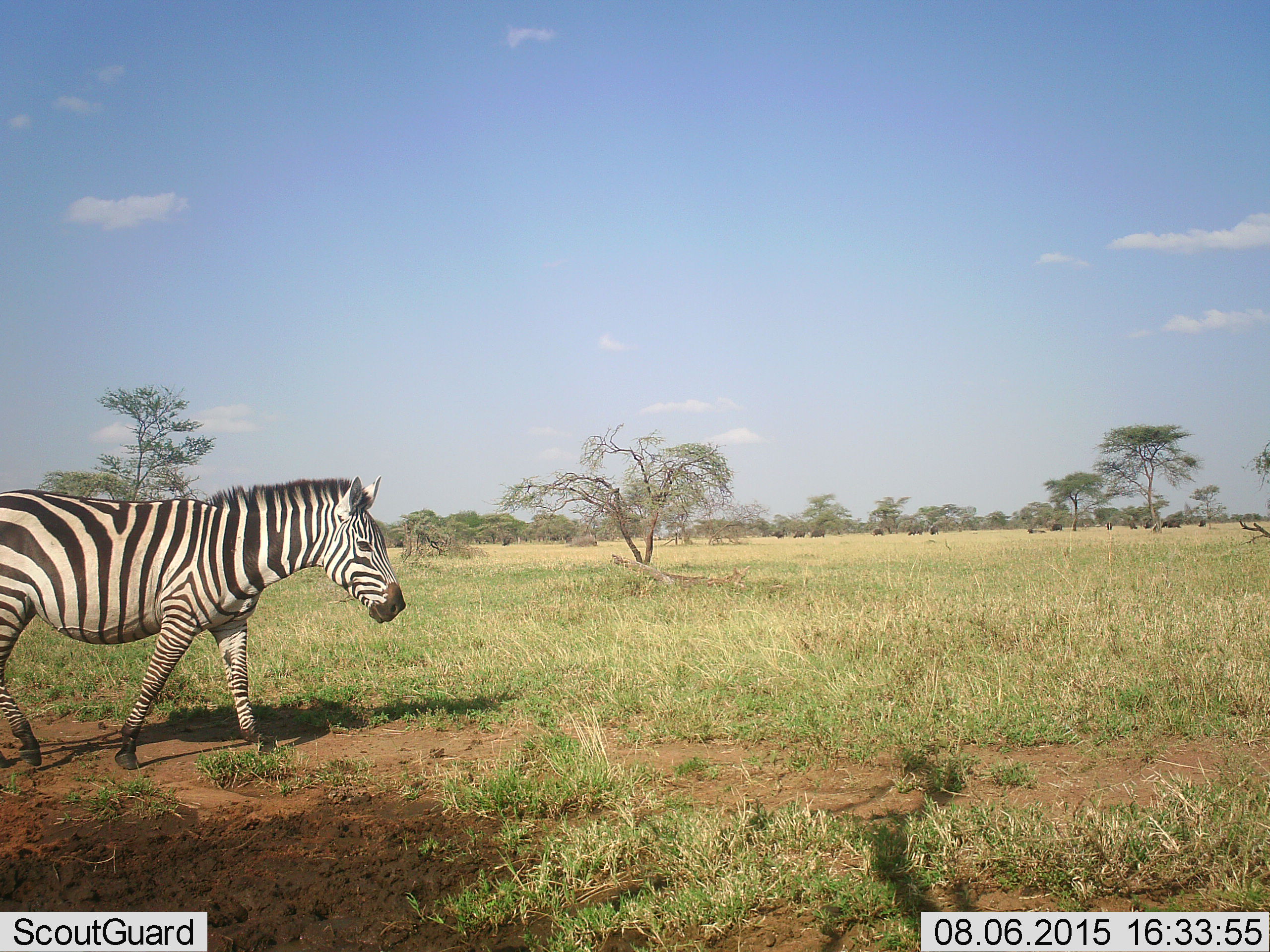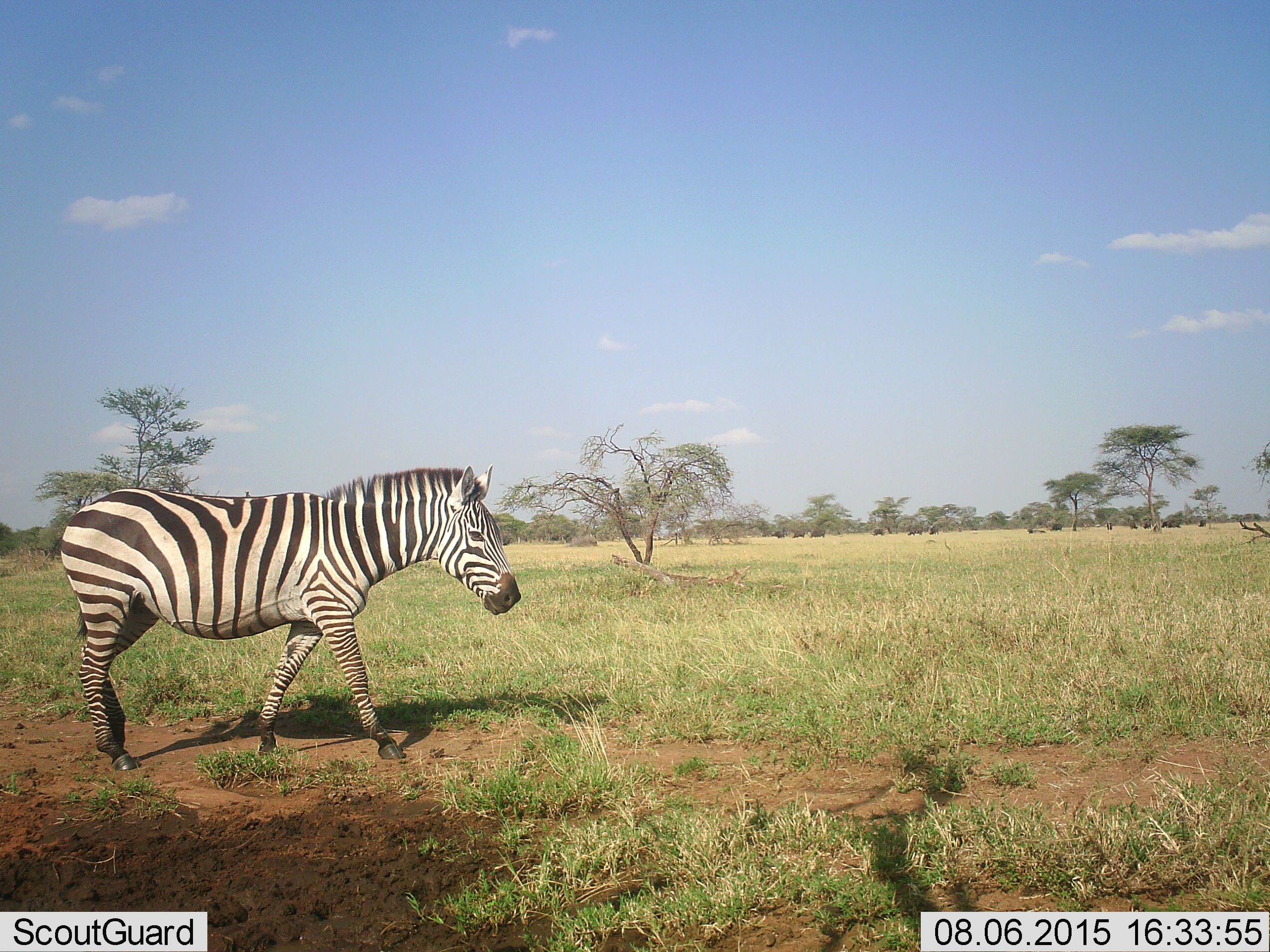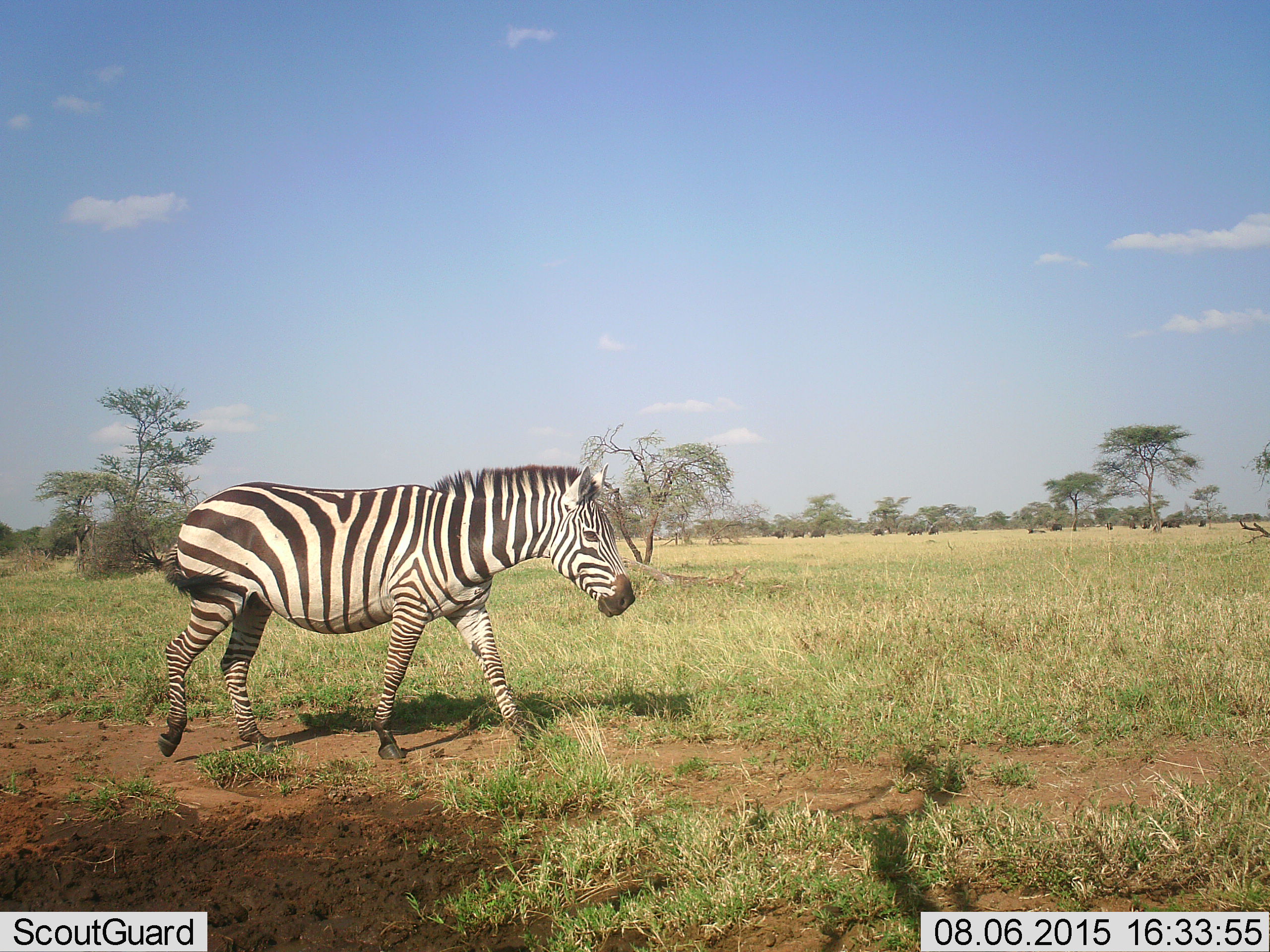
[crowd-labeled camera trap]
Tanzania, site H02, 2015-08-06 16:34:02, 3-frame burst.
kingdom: Animalia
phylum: Chordata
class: Mammalia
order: Perissodactyla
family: Equidae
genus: Equus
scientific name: Equus quagga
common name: plains zebra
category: zebra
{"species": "zebra (plains zebra) (Equus quagga)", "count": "1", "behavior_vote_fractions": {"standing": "15%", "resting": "0%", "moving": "85%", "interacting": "0%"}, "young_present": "0%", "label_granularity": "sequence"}